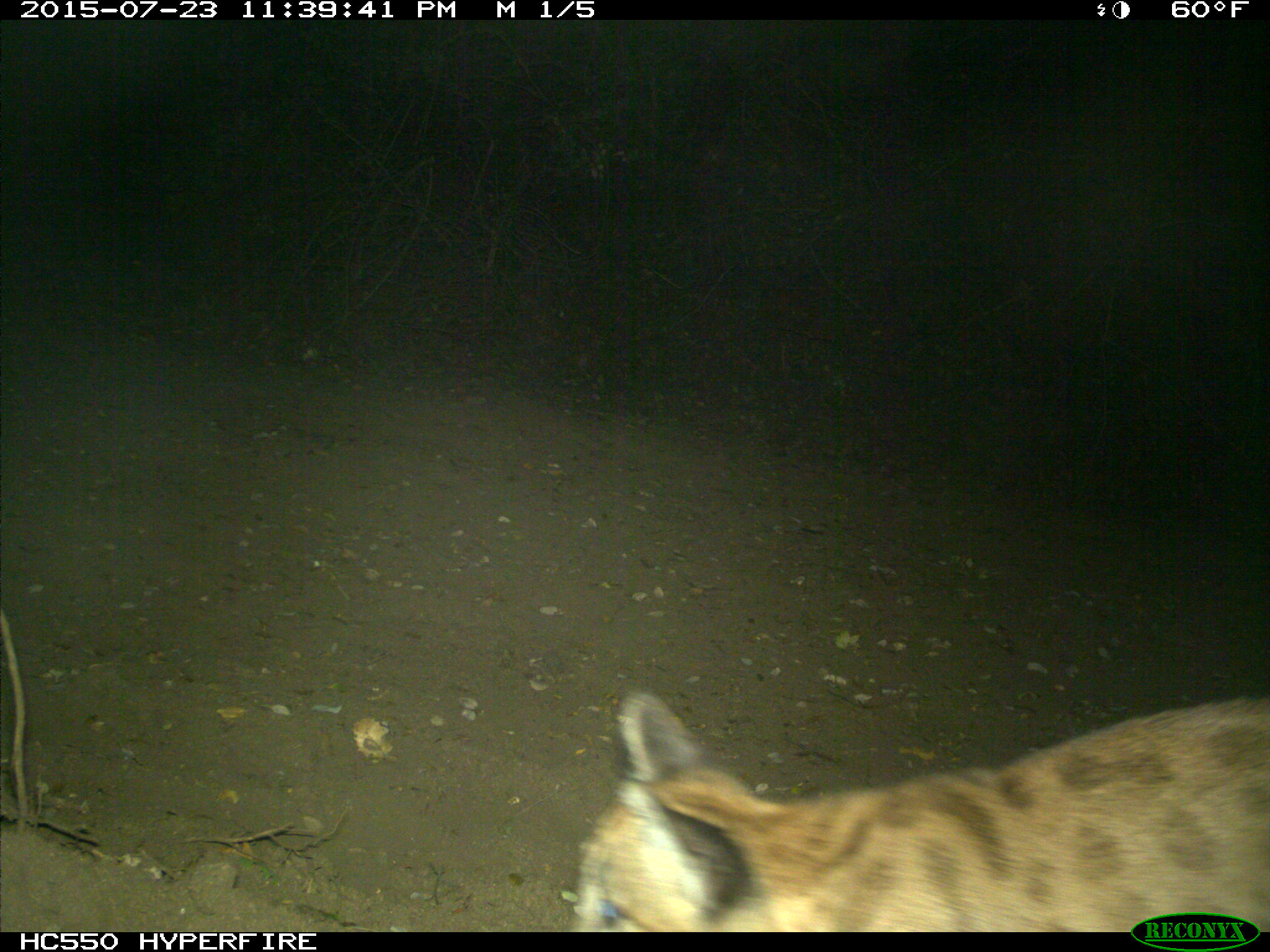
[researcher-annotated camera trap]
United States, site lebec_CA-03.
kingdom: Animalia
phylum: Chordata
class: Mammalia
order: Carnivora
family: Felidae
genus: Puma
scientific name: Puma concolor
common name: mountain lion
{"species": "Puma concolor (mountain lion)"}